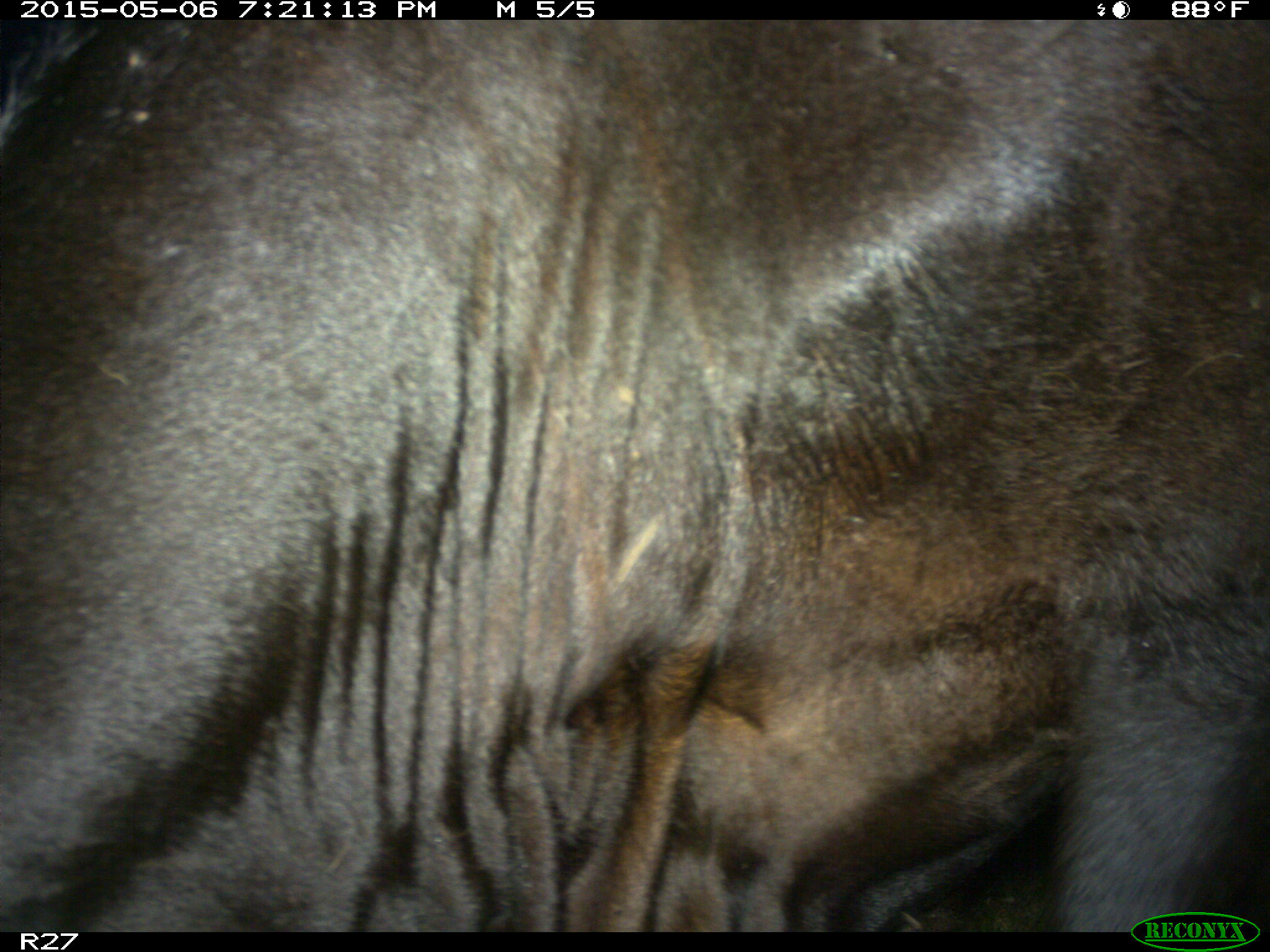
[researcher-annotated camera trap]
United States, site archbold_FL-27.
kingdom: Animalia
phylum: Chordata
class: Mammalia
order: Artiodactyla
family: Bovidae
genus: Bos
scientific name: Bos taurus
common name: domestic cow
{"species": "Bos taurus (domestic cow)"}